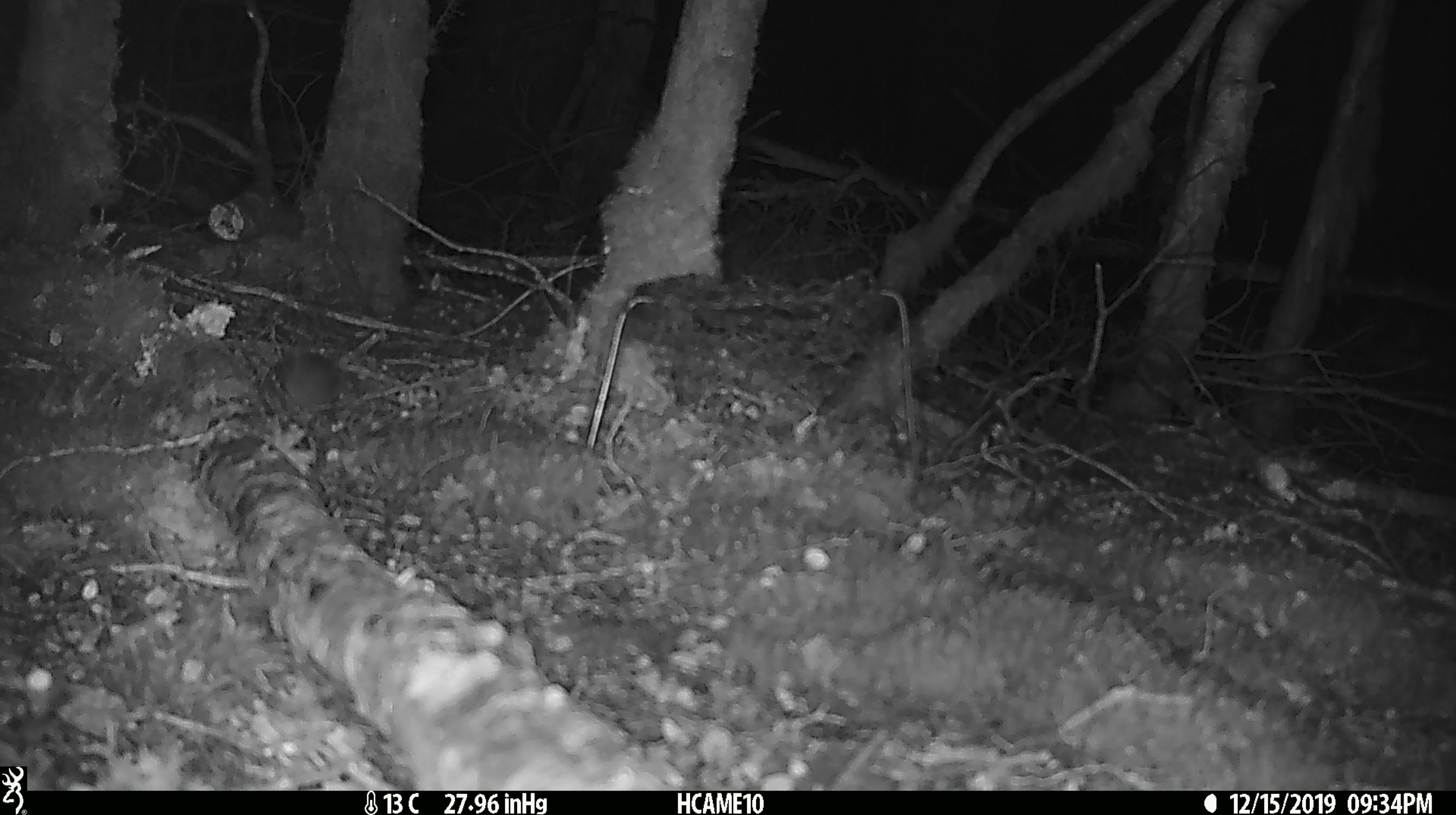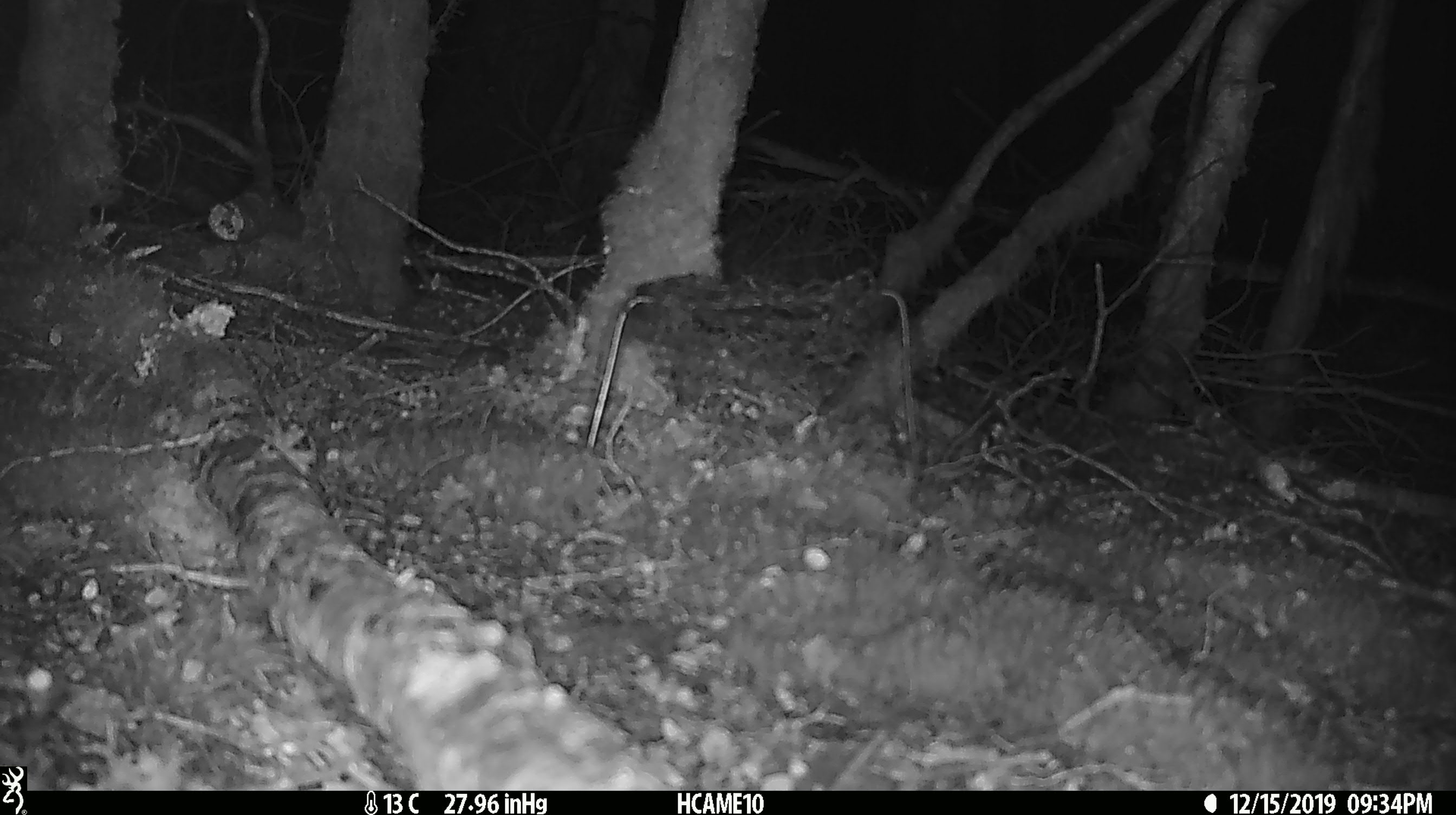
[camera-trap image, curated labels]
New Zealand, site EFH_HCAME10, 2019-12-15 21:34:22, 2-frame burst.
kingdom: Animalia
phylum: Chordata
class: Mammalia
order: Rodentia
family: Muridae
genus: Mus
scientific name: Mus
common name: mouse